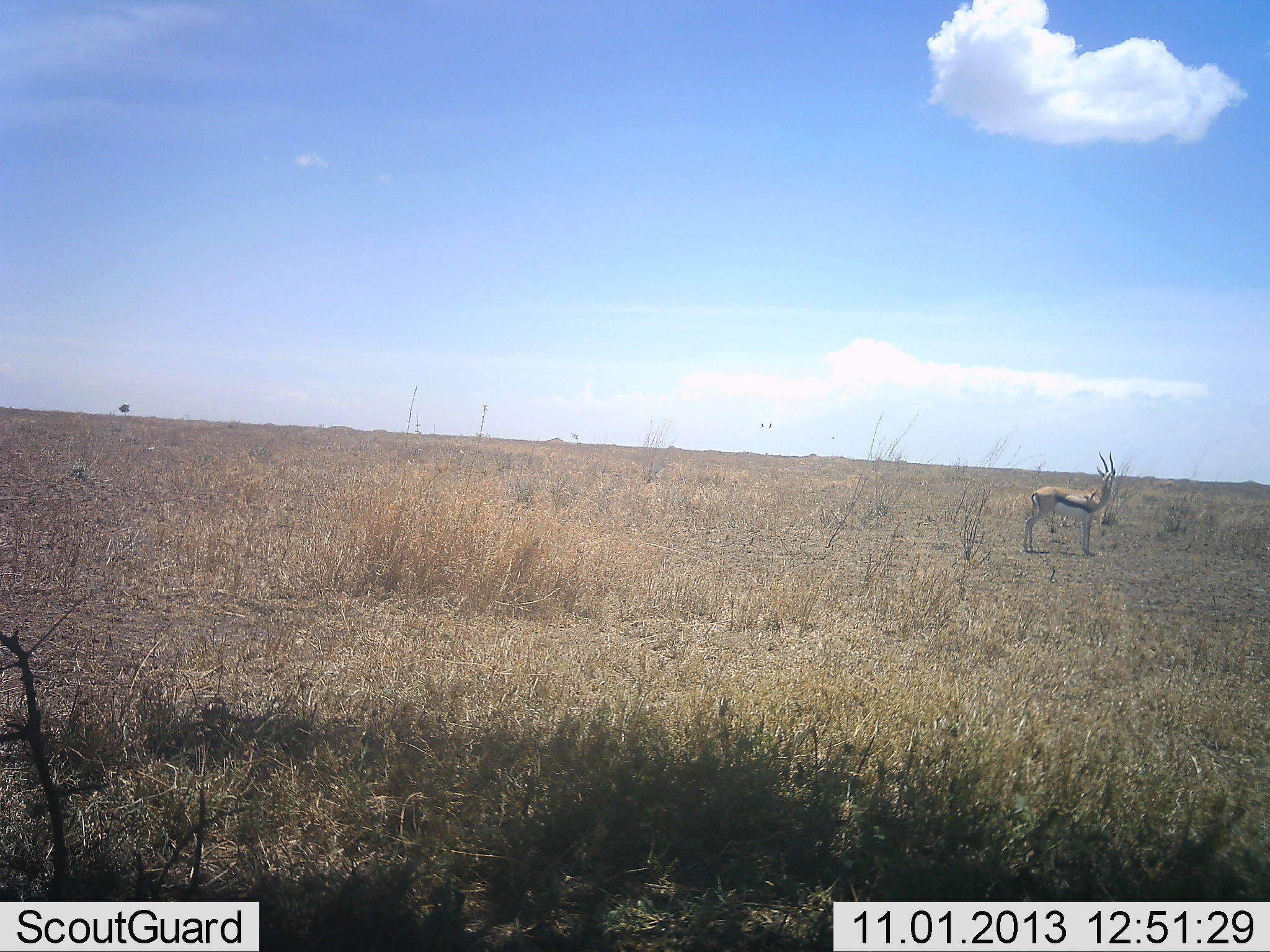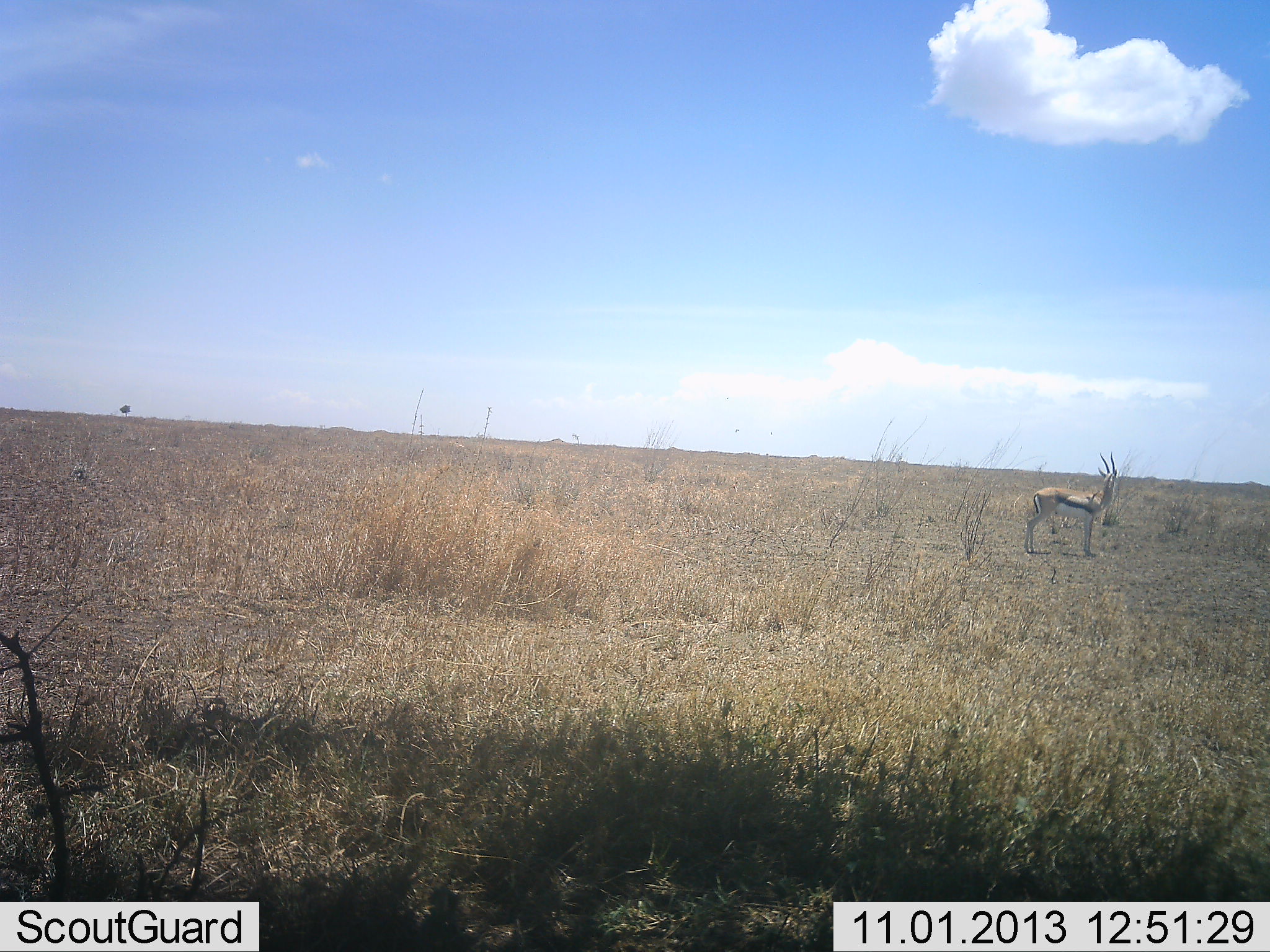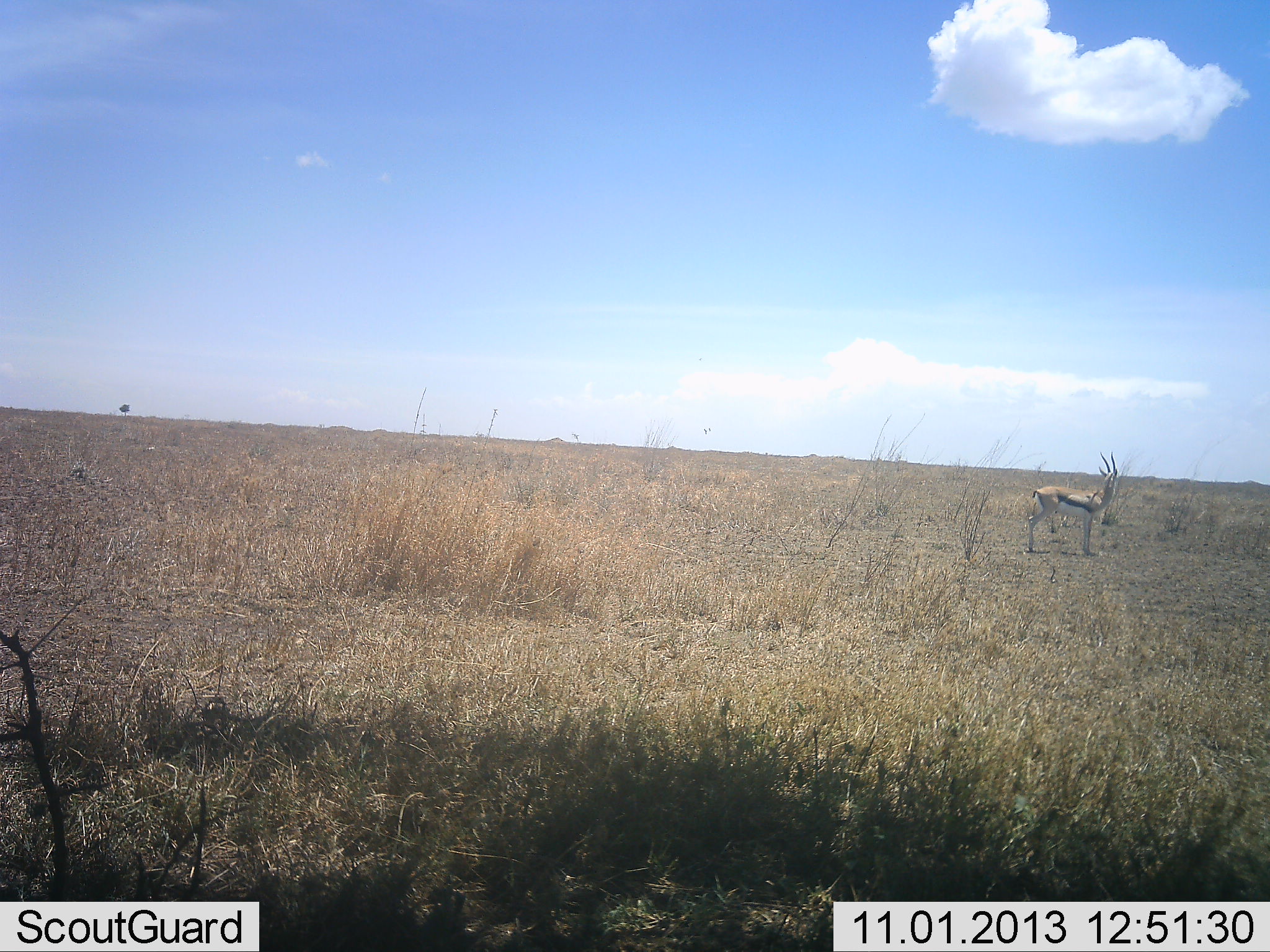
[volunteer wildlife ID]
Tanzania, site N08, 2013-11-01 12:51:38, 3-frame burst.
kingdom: Animalia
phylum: Chordata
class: Mammalia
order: Artiodactyla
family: Bovidae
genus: Eudorcas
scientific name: Eudorcas thomsonii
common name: thomson's gazelle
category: gazellethomsons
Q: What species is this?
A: Gazellethomsons (thomson's gazelle) (Eudorcas thomsonii).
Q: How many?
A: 1.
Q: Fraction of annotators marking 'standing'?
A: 100%.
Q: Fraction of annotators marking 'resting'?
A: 6%.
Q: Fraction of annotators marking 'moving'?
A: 0%.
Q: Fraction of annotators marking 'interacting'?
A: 0%.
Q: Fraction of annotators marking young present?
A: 0%.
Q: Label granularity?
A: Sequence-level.